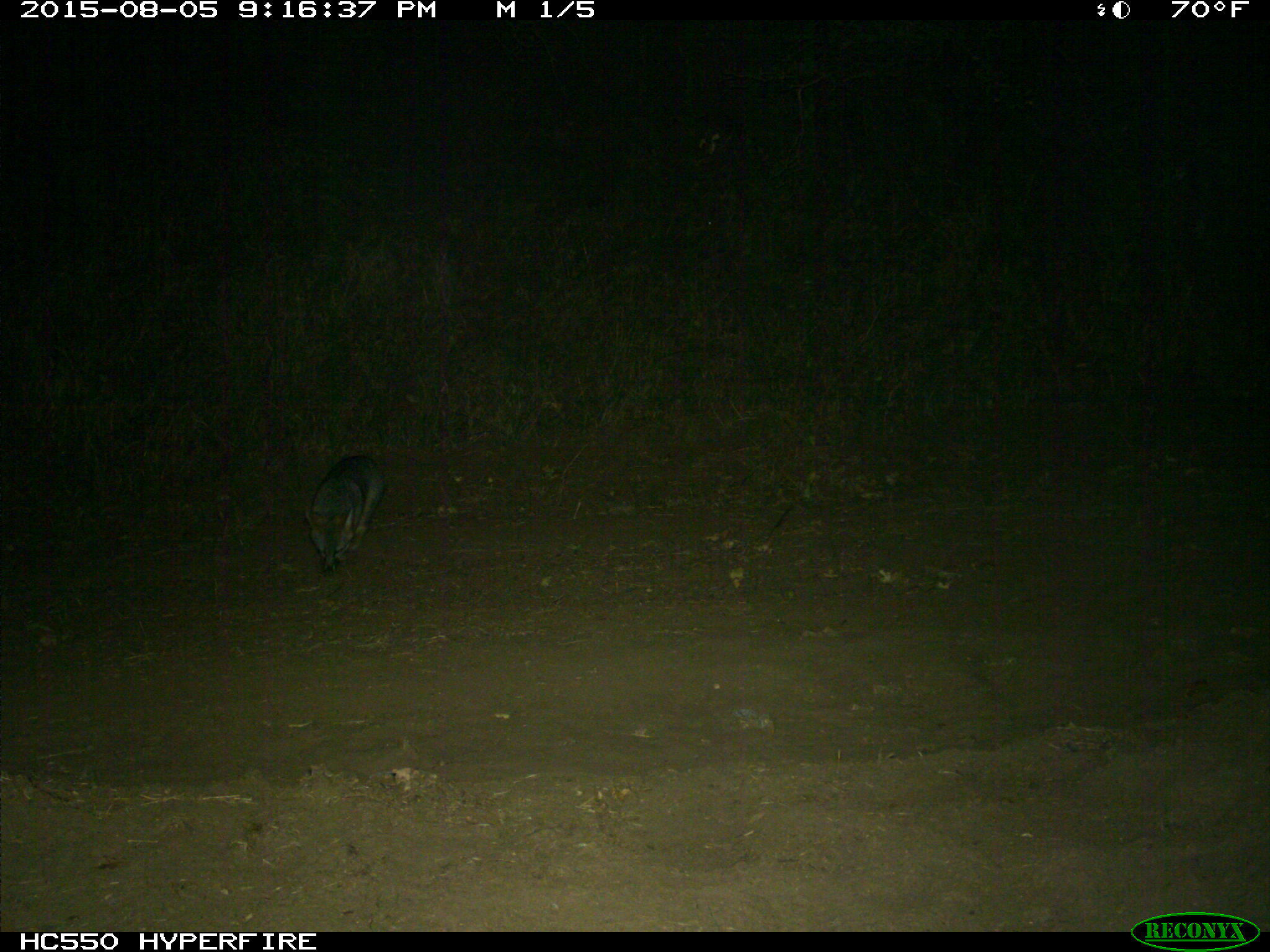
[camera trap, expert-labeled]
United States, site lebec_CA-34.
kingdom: Animalia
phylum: Chordata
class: Mammalia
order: Carnivora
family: Canidae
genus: Urocyon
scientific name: Urocyon cinereoargenteus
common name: gray fox